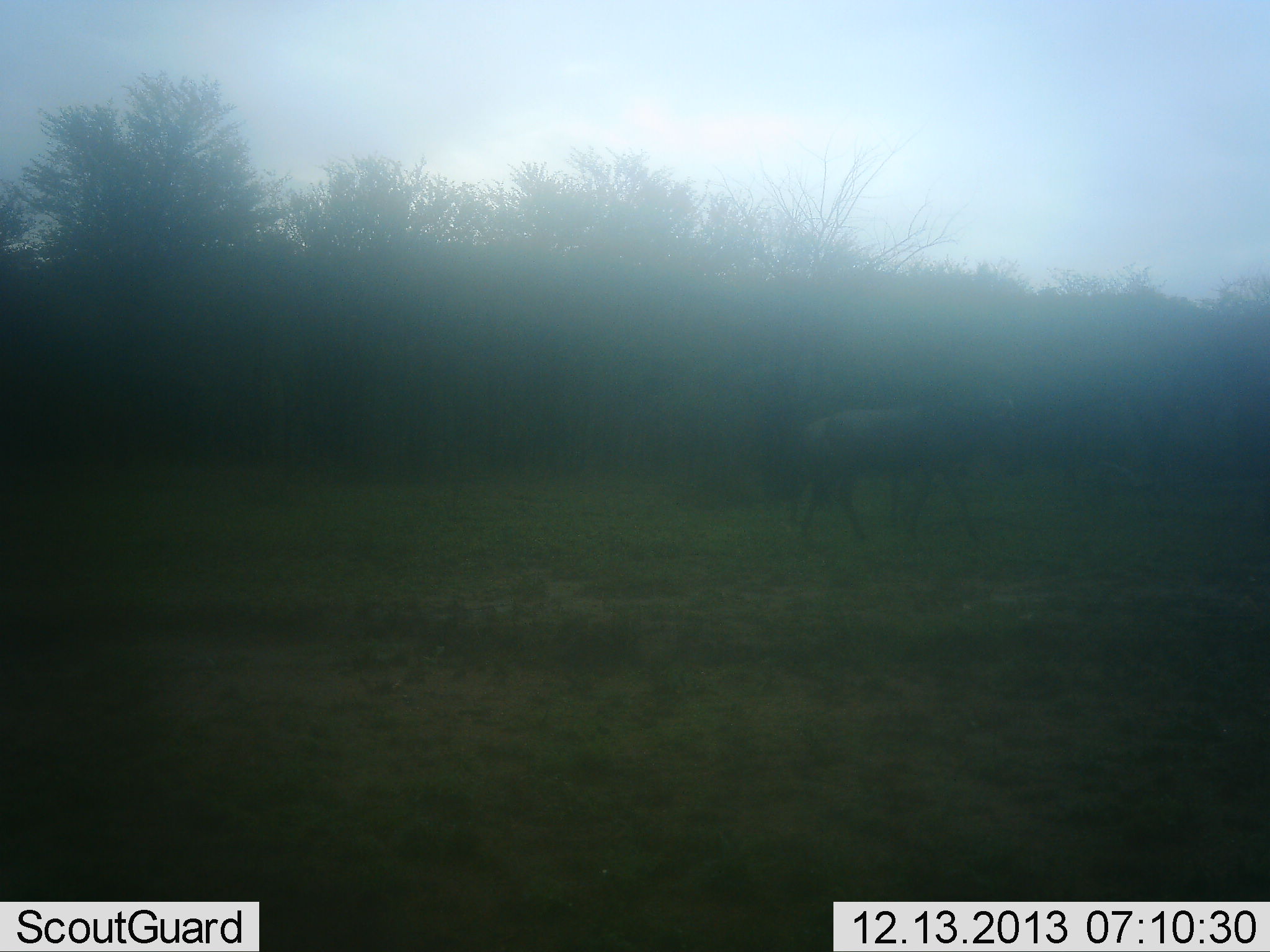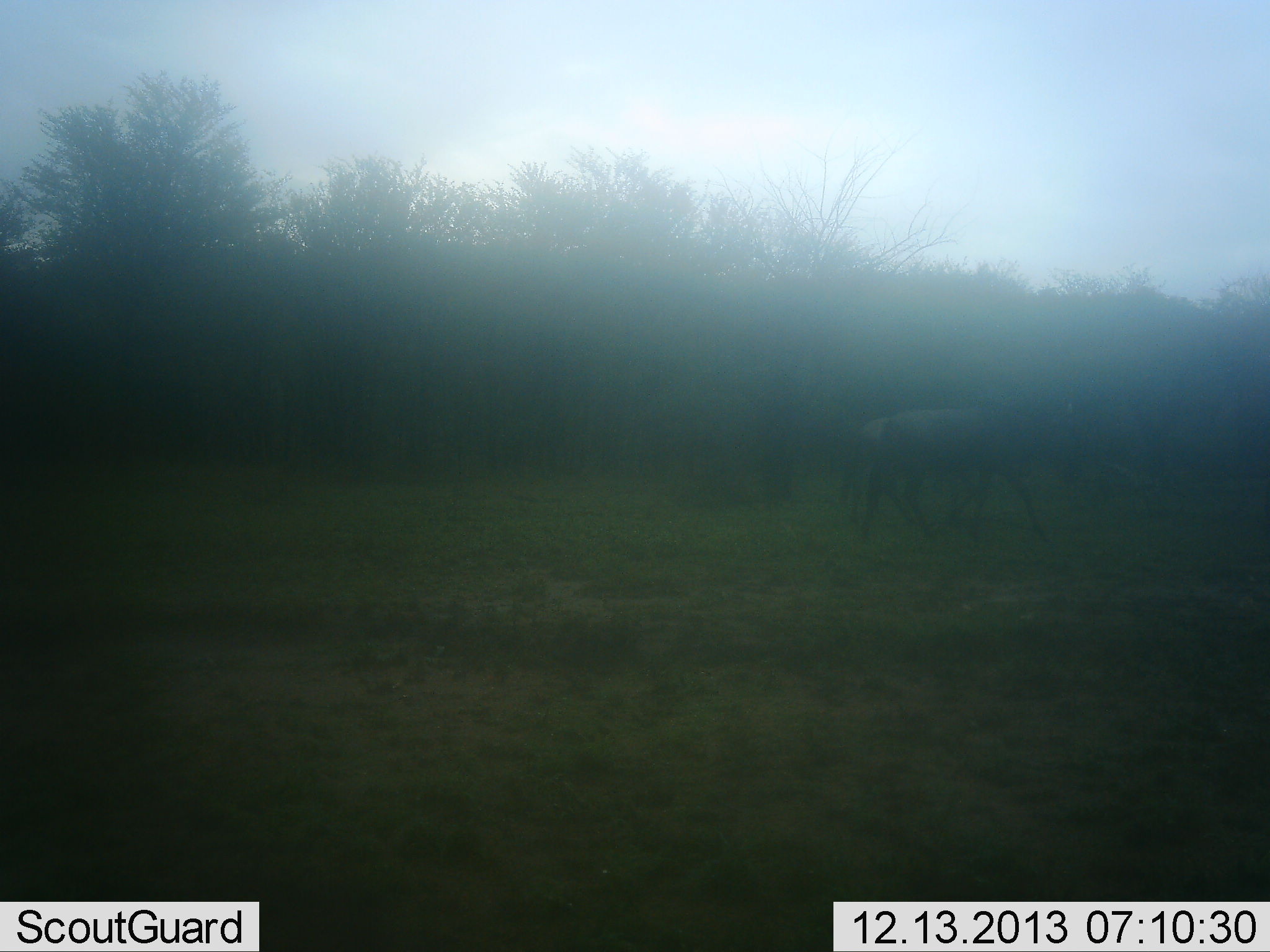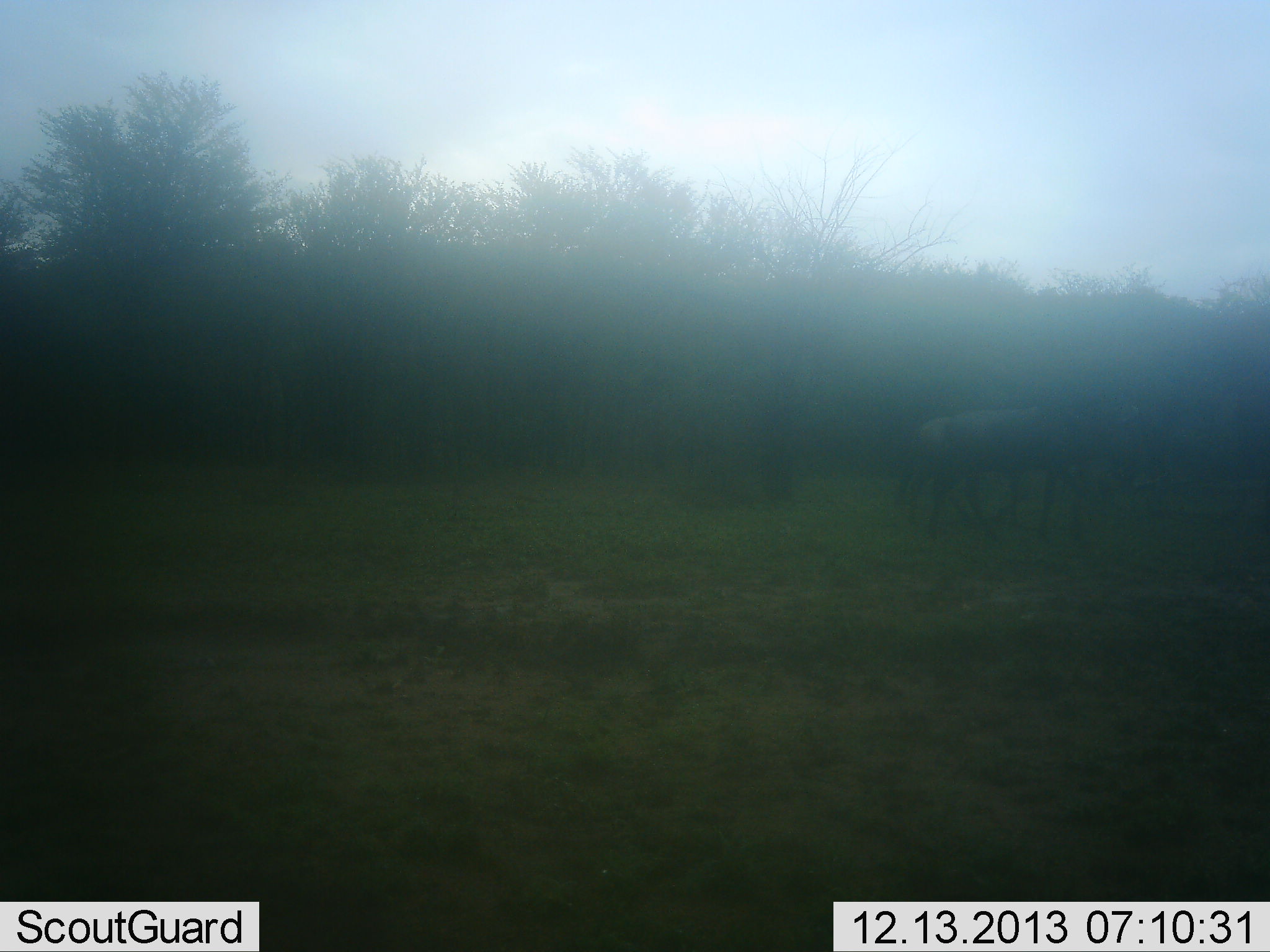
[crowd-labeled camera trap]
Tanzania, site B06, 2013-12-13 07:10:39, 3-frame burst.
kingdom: Animalia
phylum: Chordata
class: Mammalia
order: Artiodactyla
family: Bovidae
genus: Connochaetes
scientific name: Connochaetes taurinus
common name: blue wildebeest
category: wildebeest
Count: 1.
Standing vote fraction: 10%.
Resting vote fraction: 0%.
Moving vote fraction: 100%.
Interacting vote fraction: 0%.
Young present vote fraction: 10%.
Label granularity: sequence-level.